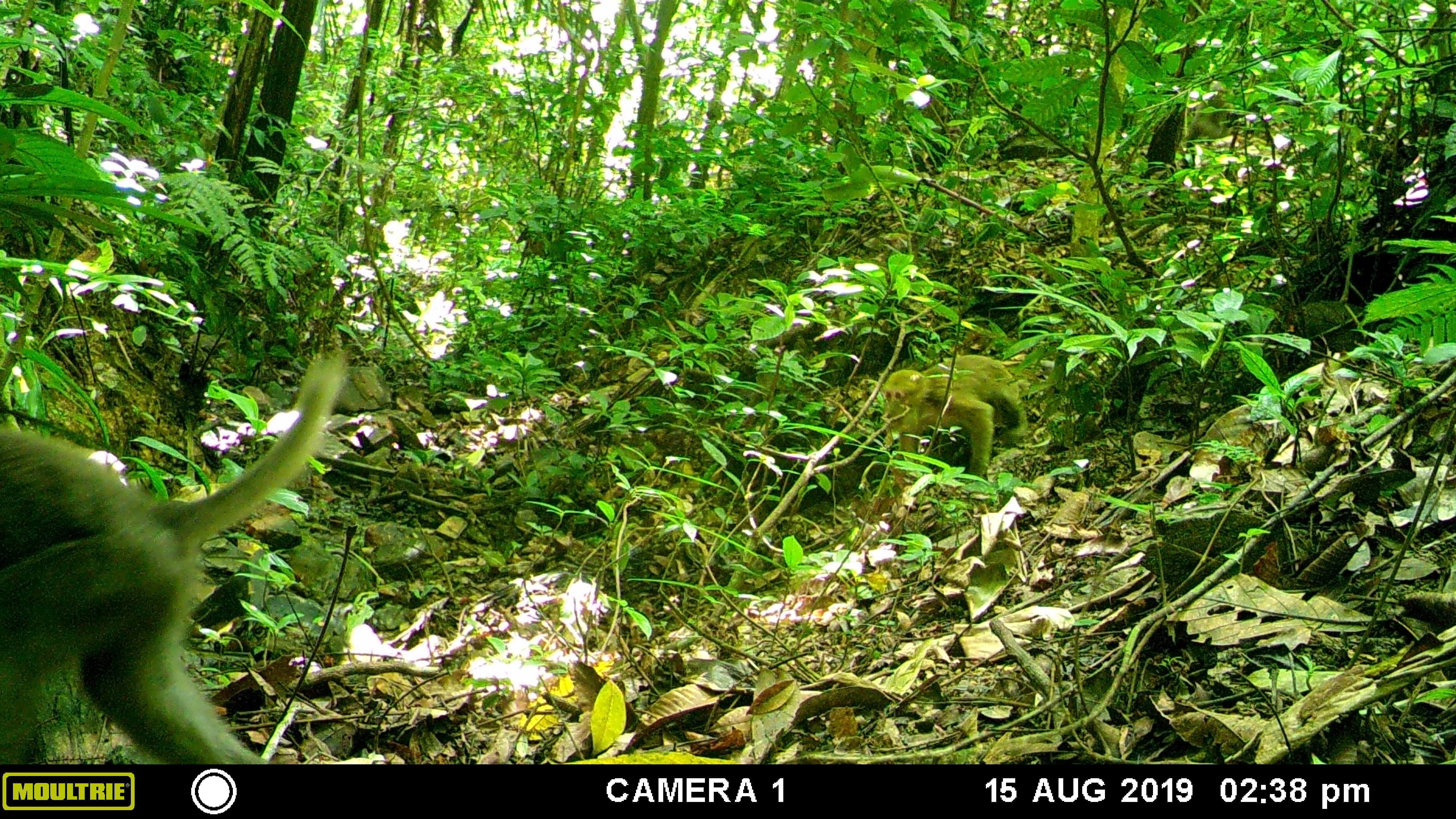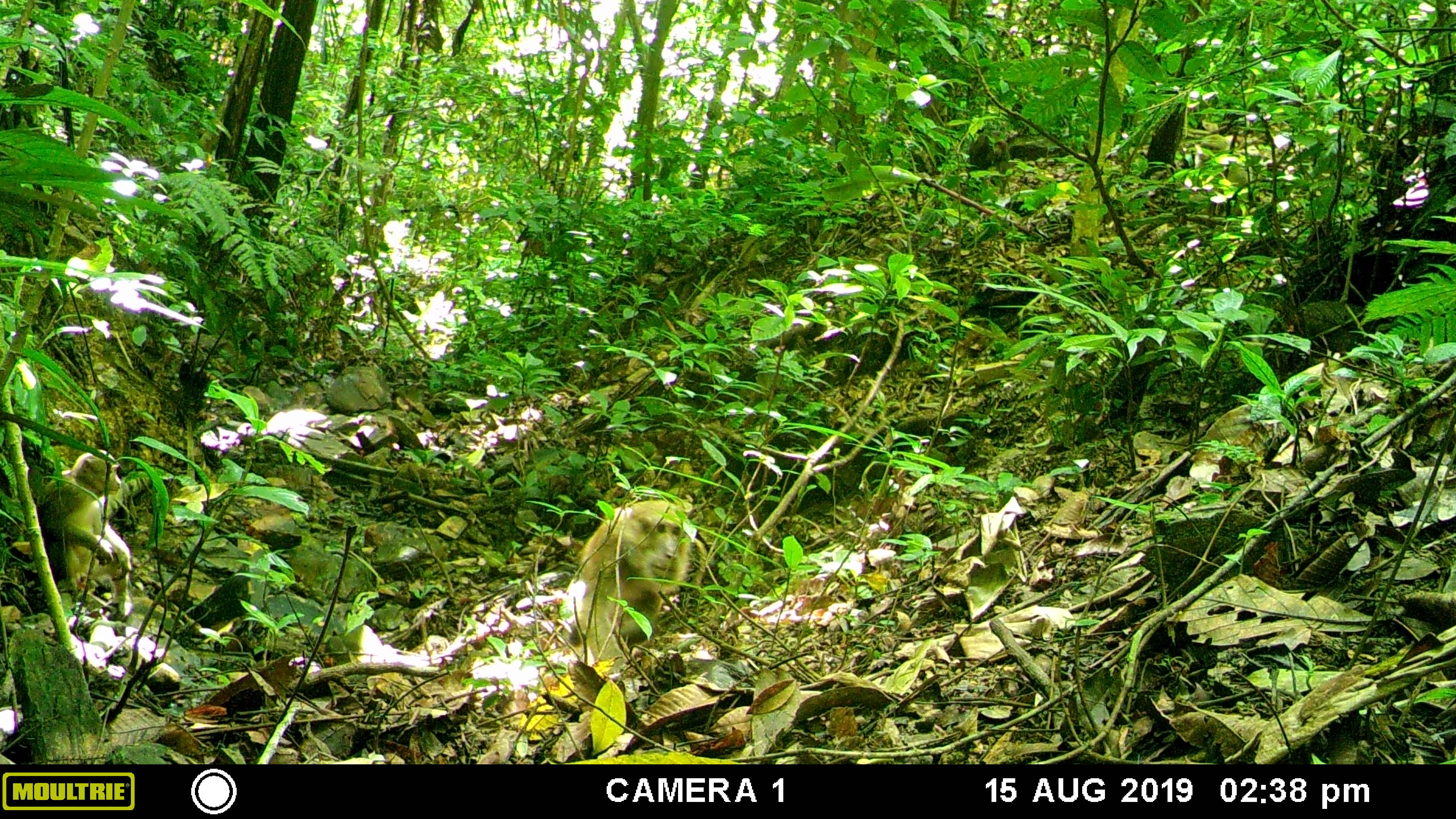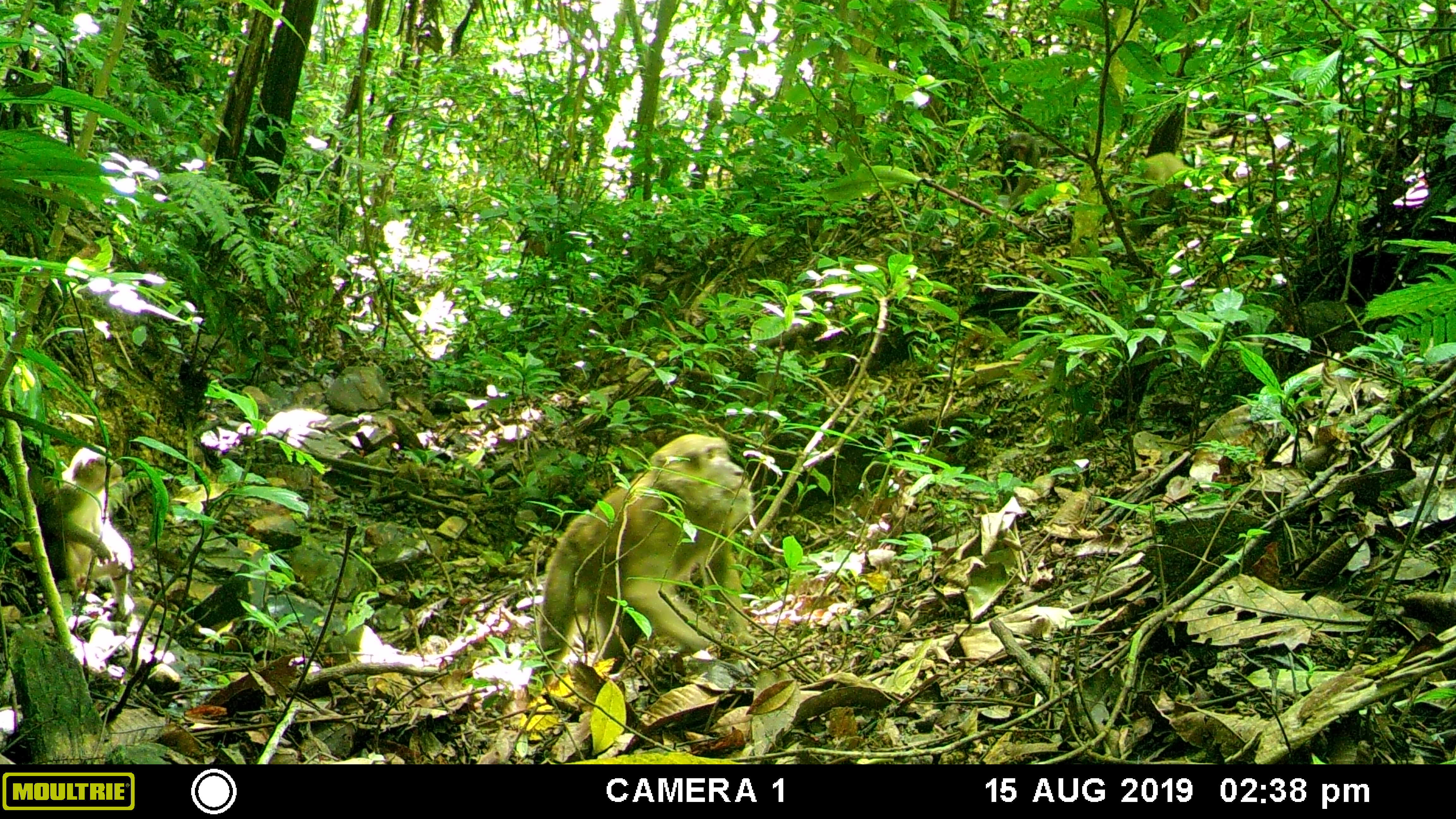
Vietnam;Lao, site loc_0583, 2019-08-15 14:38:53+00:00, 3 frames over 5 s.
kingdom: Animalia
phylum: Chordata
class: Mammalia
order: Primates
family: Cercopithecidae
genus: Macaca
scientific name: Macaca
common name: macaques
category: assam or rhesus macaque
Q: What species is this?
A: Assam or rhesus macaque (macaques) (Macaca).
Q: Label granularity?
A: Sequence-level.